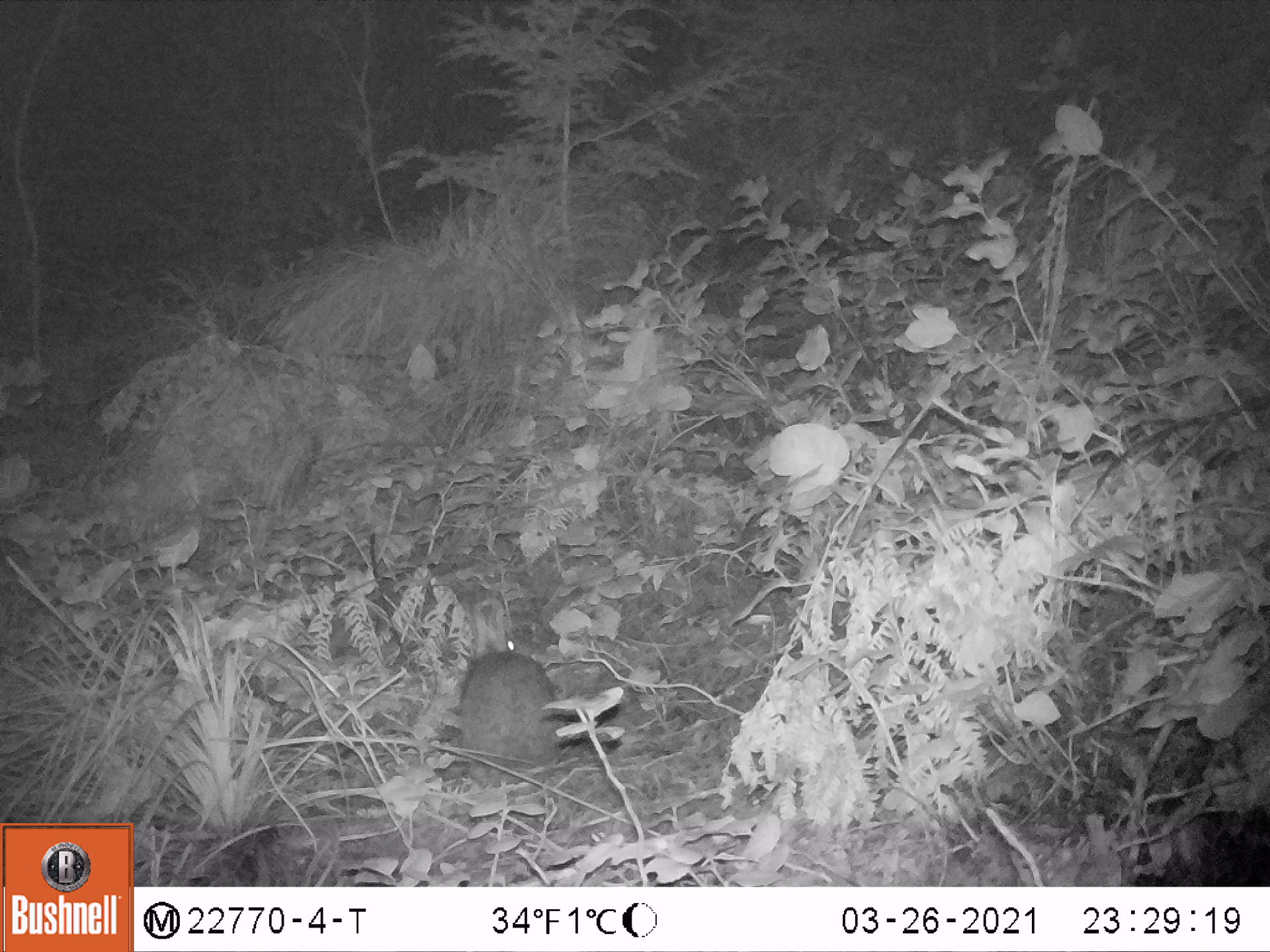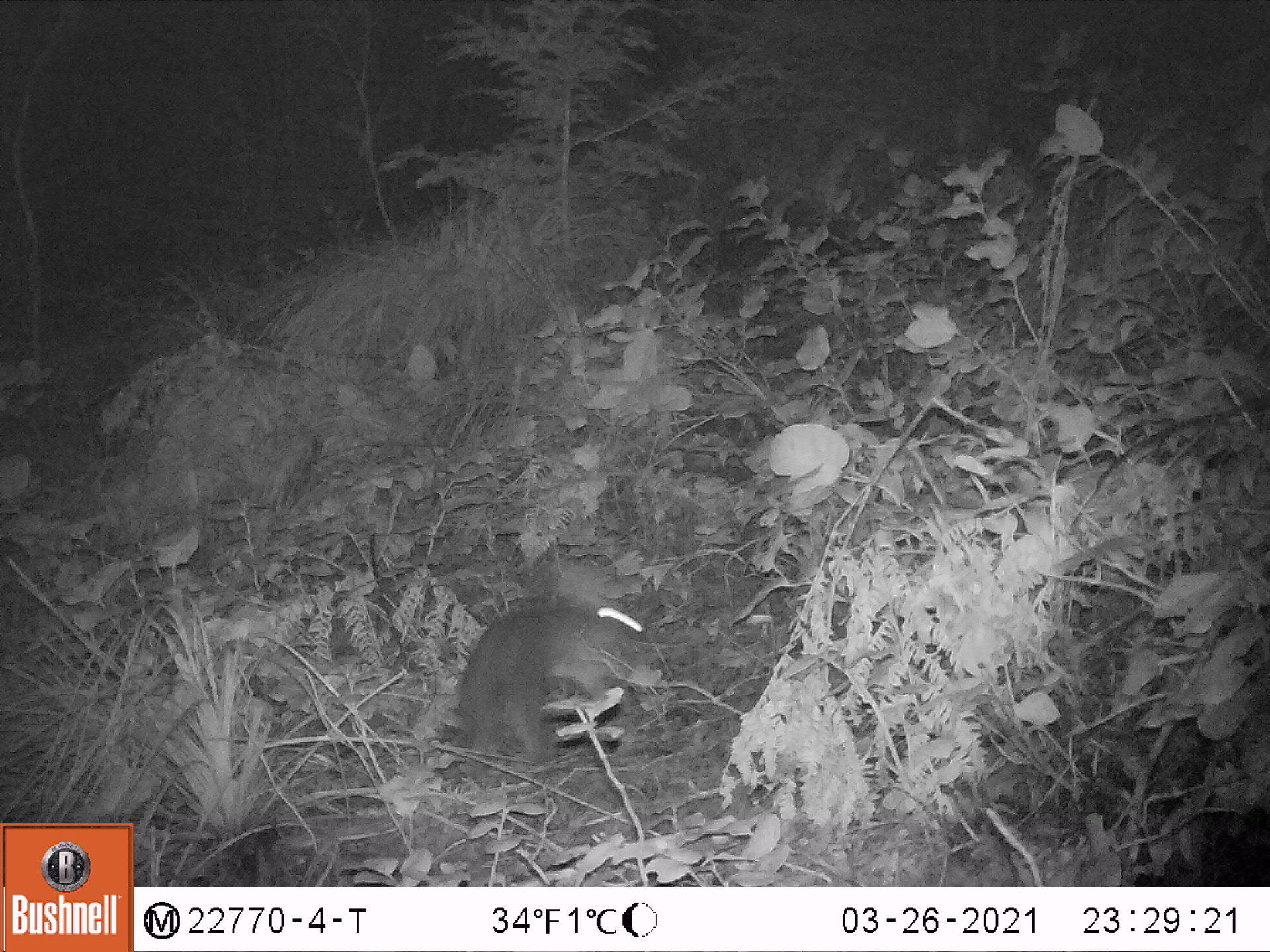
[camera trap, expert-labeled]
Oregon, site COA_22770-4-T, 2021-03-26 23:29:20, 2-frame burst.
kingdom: Animalia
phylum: Chordata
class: Mammalia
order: Lagomorpha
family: Leporidae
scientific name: Leporidae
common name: hares and rabbits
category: leporidae family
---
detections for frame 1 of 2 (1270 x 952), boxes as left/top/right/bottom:
leporidae family: 452/593/576/780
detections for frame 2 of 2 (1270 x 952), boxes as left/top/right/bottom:
leporidae family: 455/559/653/766